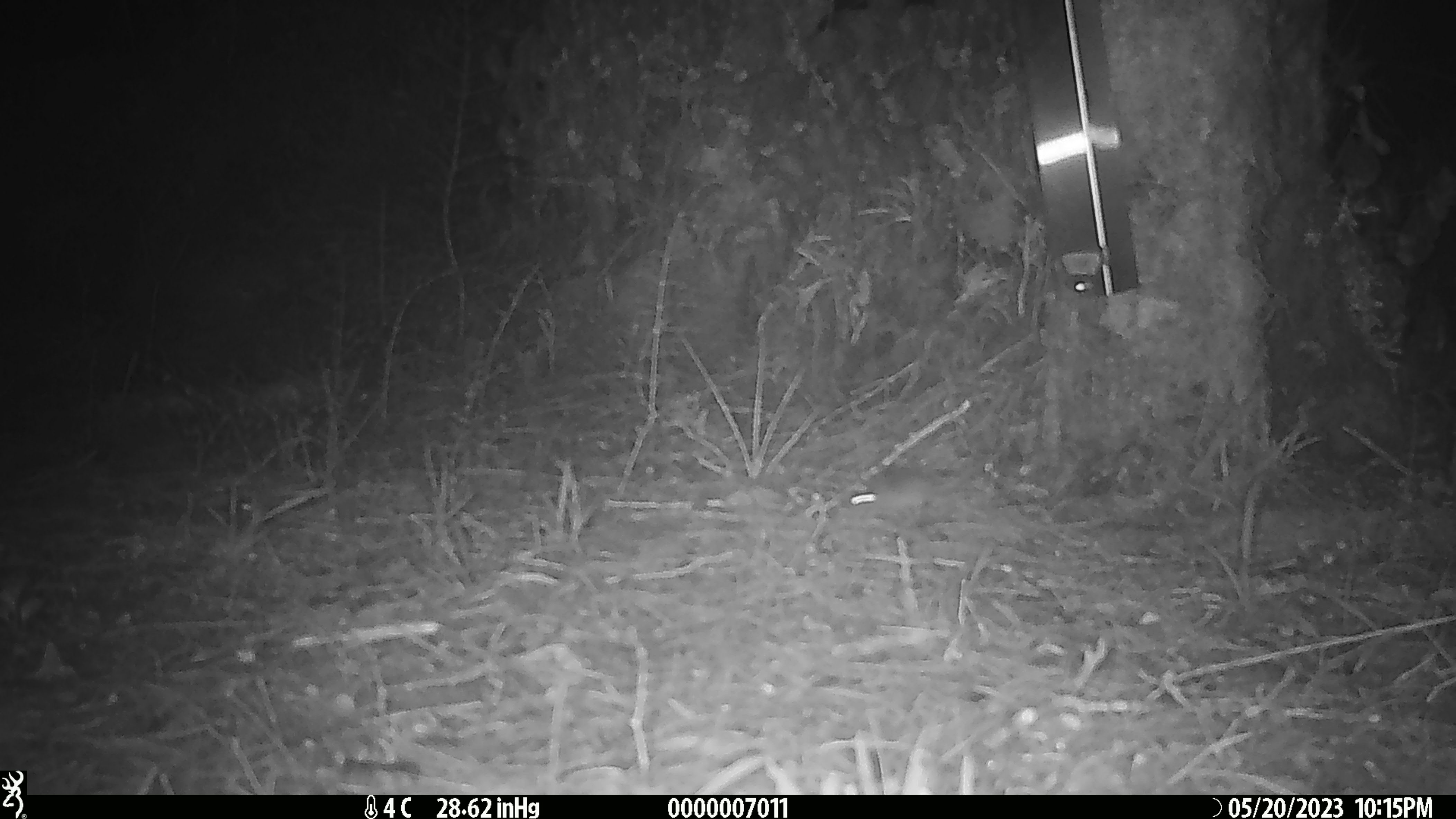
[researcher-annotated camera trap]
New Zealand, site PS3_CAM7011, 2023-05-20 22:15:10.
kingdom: Animalia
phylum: Chordata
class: Mammalia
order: Rodentia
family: Muridae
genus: Mus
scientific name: Mus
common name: mouse